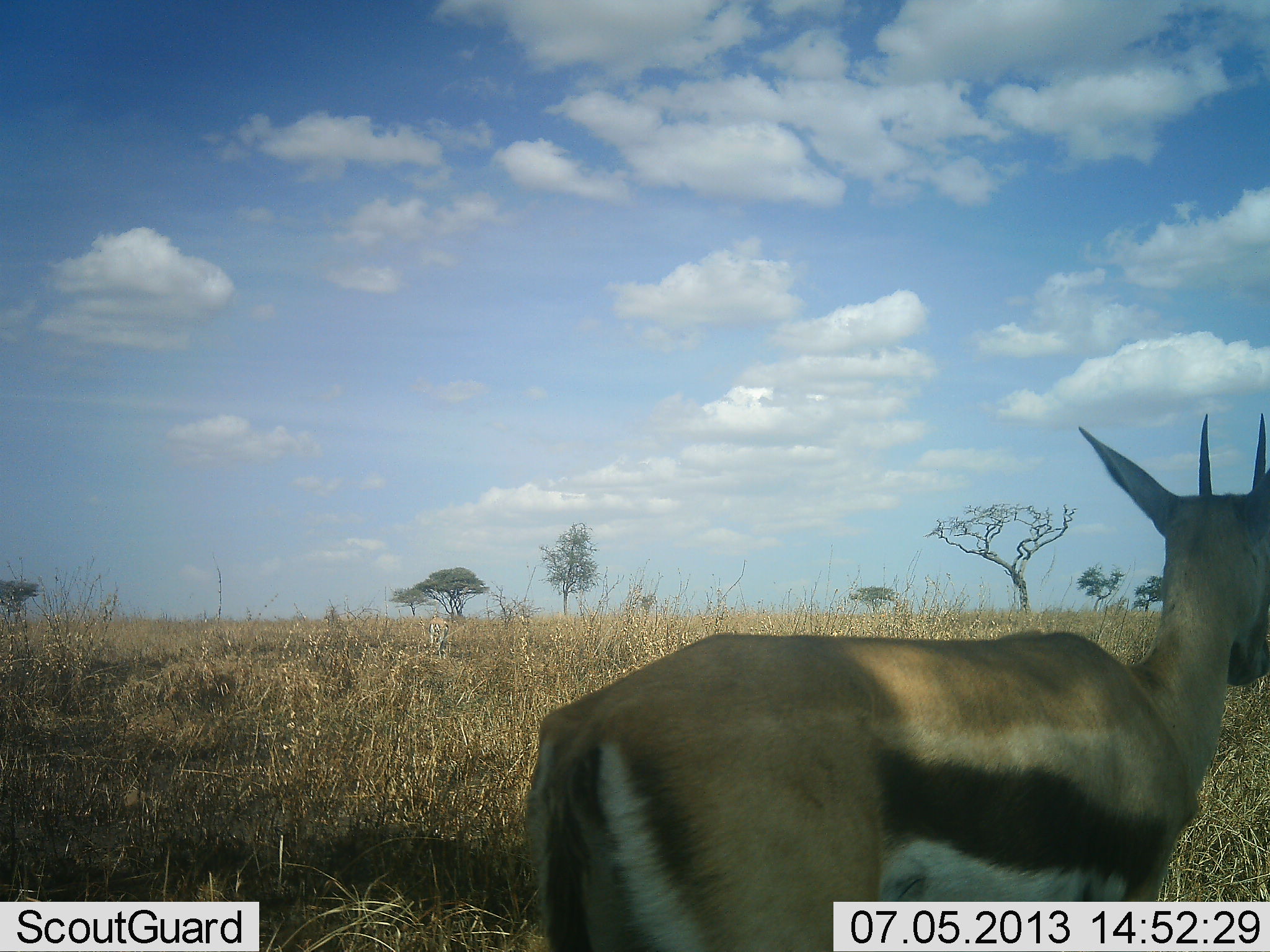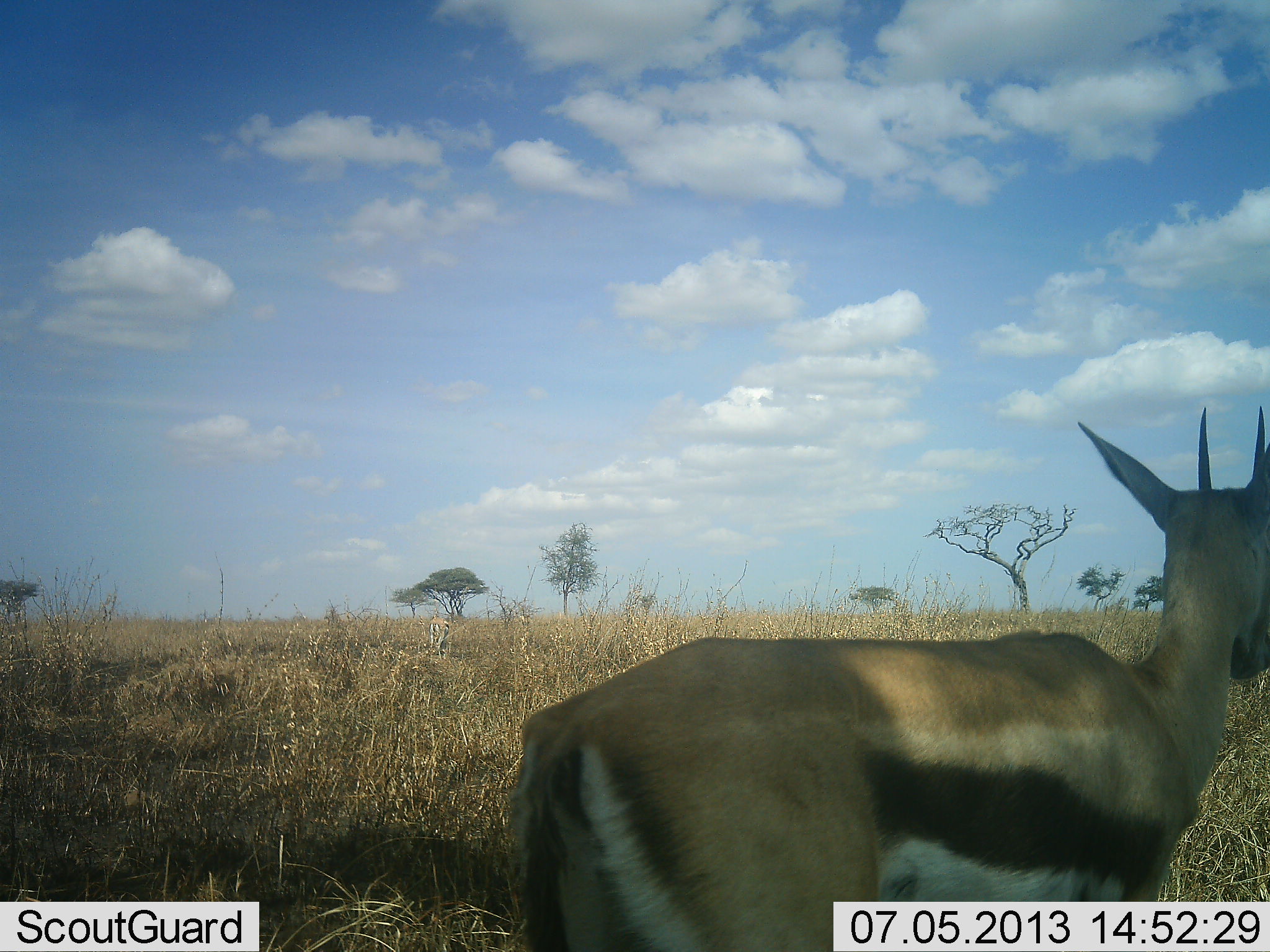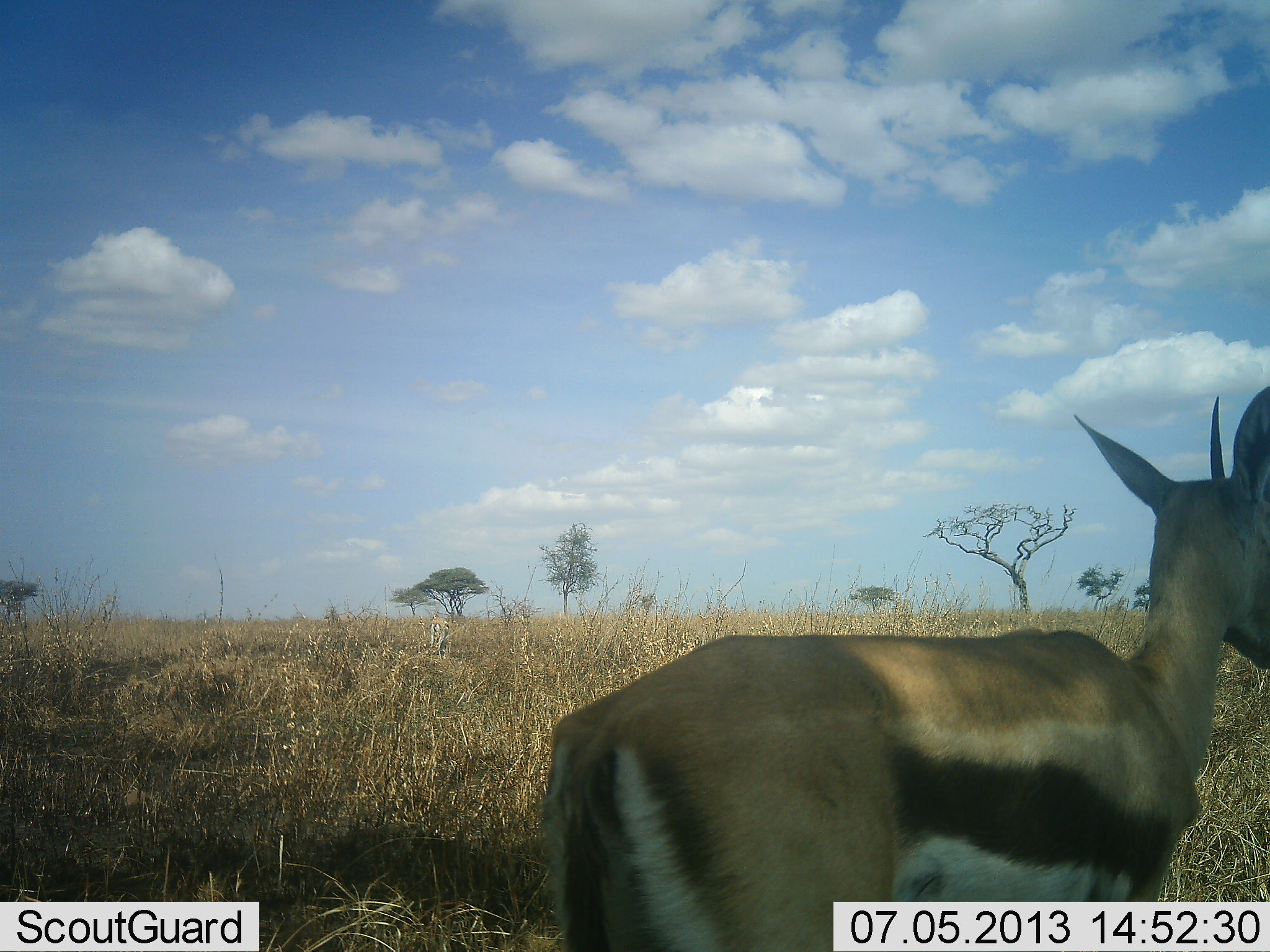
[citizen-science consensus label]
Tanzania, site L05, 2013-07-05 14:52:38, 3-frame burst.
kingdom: Animalia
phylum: Chordata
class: Mammalia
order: Artiodactyla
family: Bovidae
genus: Eudorcas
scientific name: Eudorcas thomsonii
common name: thomson's gazelle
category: gazellethomsons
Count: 1.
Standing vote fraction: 100%.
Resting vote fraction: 0%.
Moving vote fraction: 4%.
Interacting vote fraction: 0%.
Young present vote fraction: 0%.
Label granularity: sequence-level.